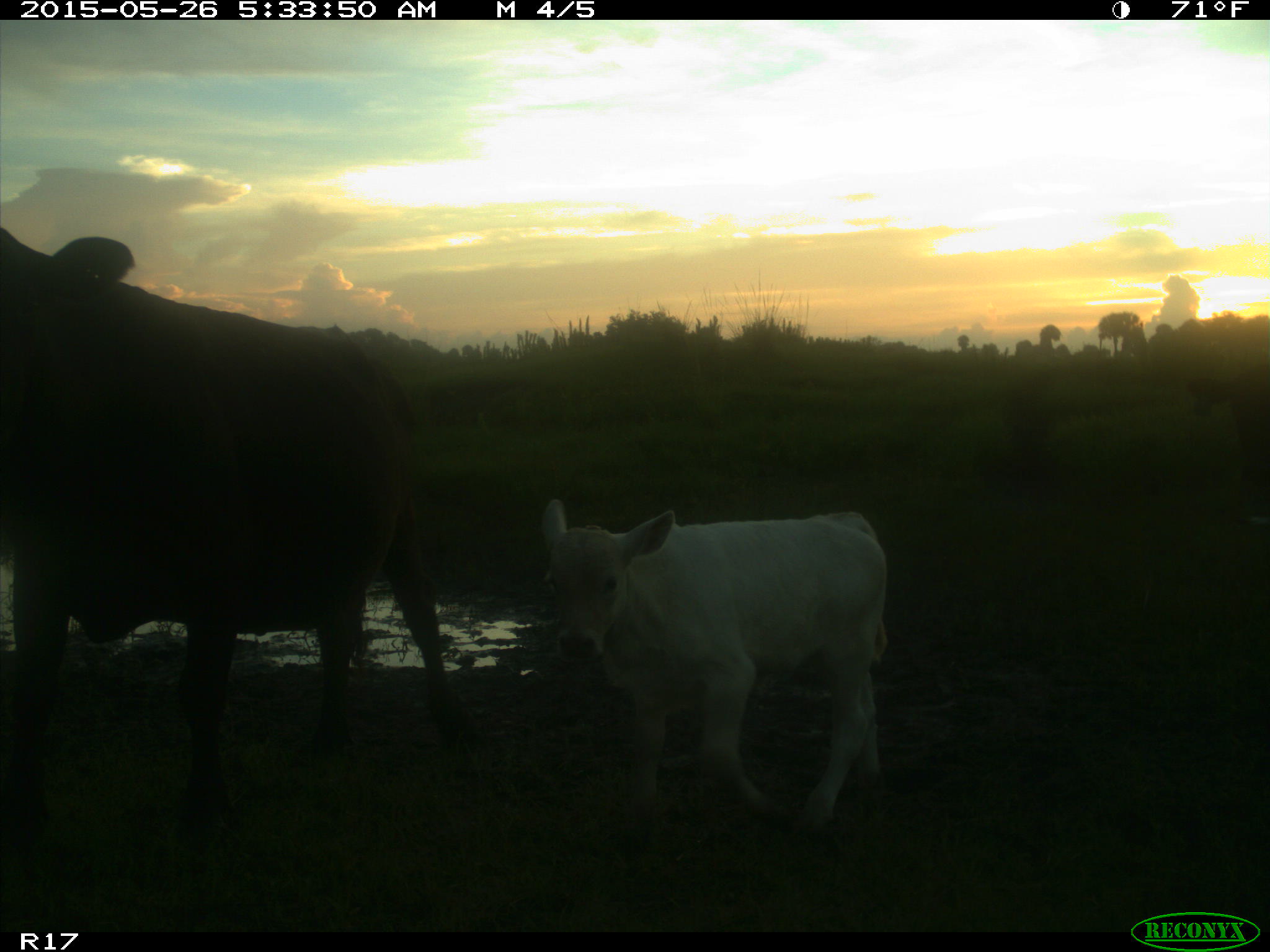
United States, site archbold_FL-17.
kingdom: Animalia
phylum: Chordata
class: Mammalia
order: Artiodactyla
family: Bovidae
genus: Bos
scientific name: Bos taurus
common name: domestic cow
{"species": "Bos taurus (domestic cow)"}